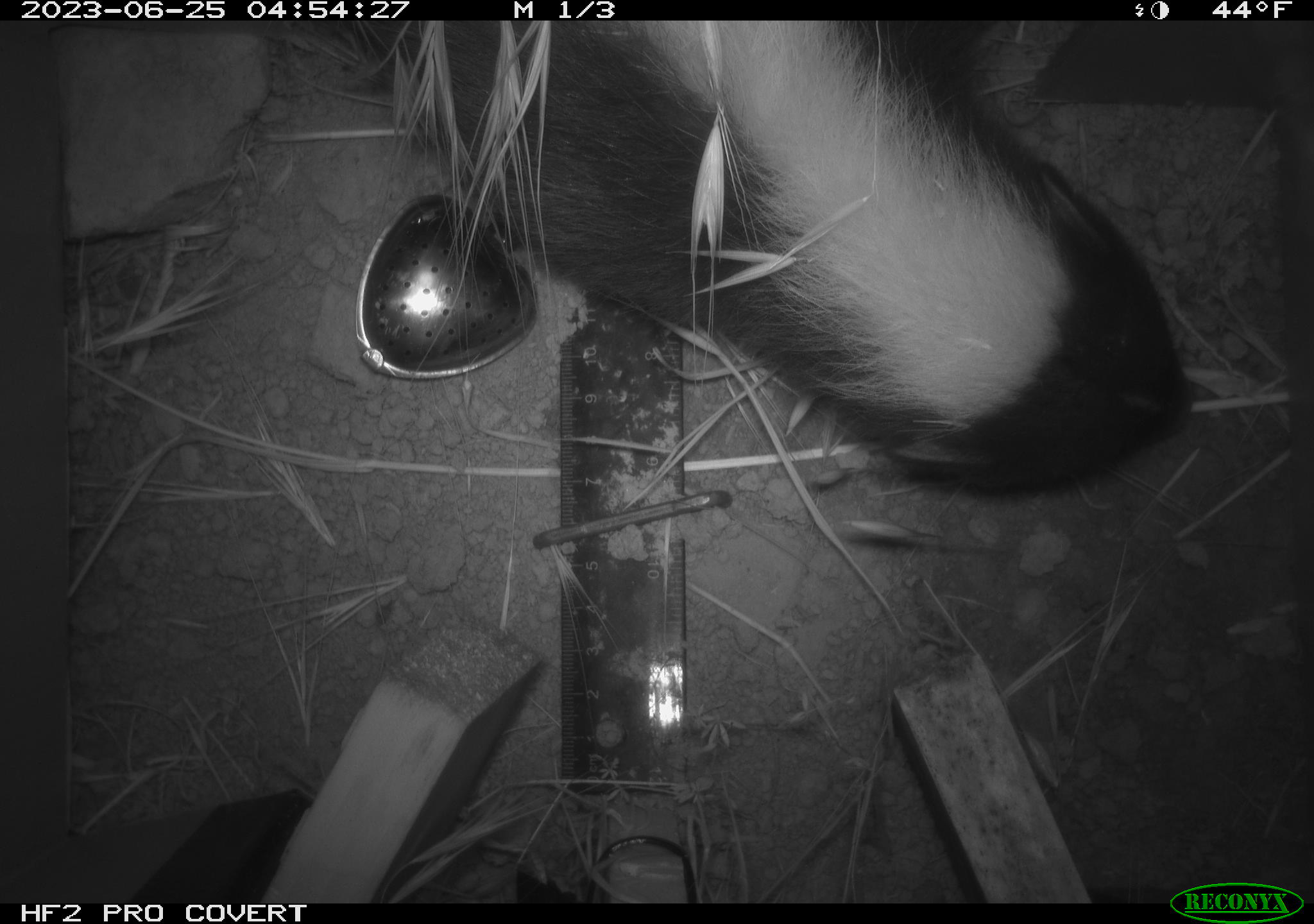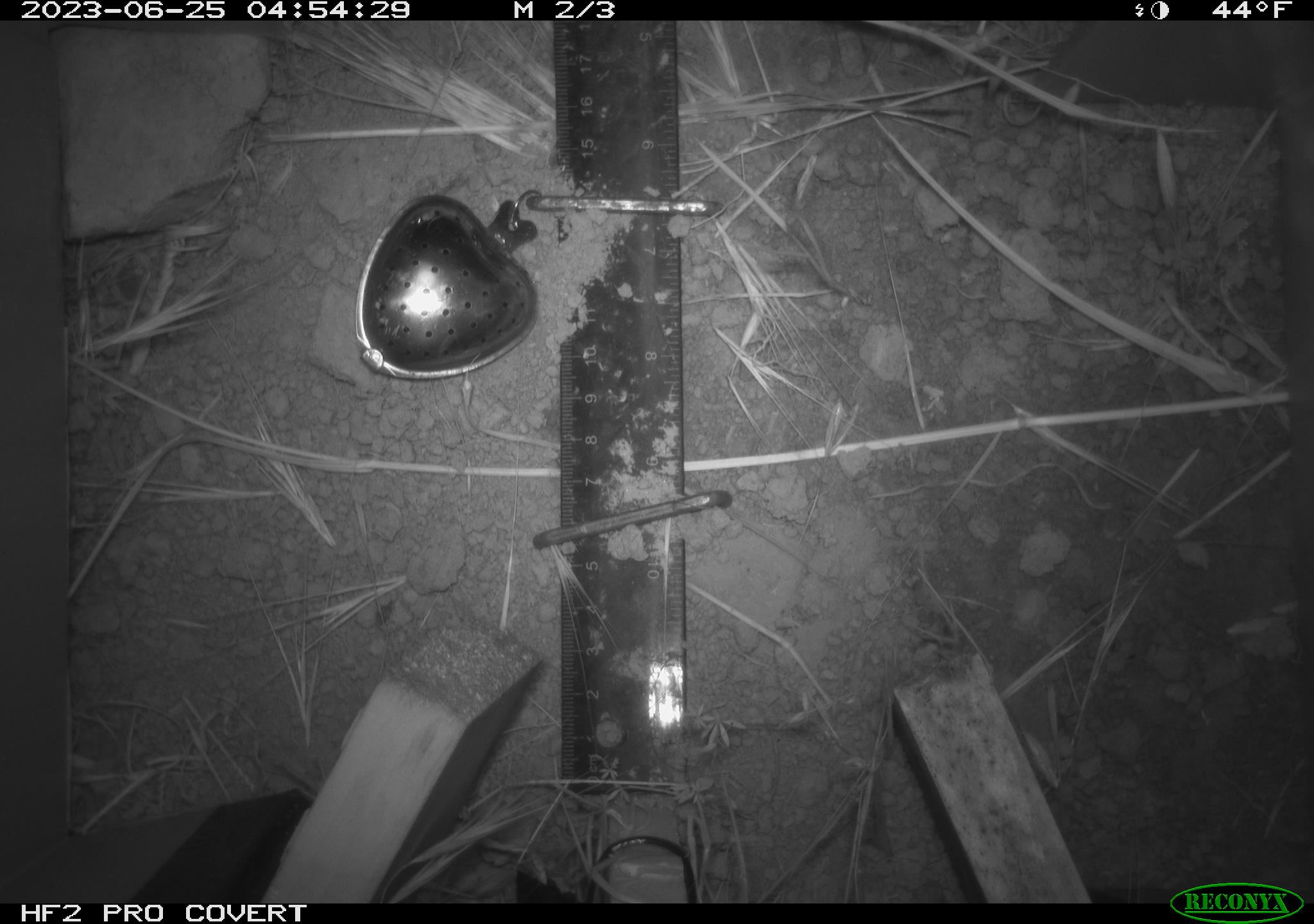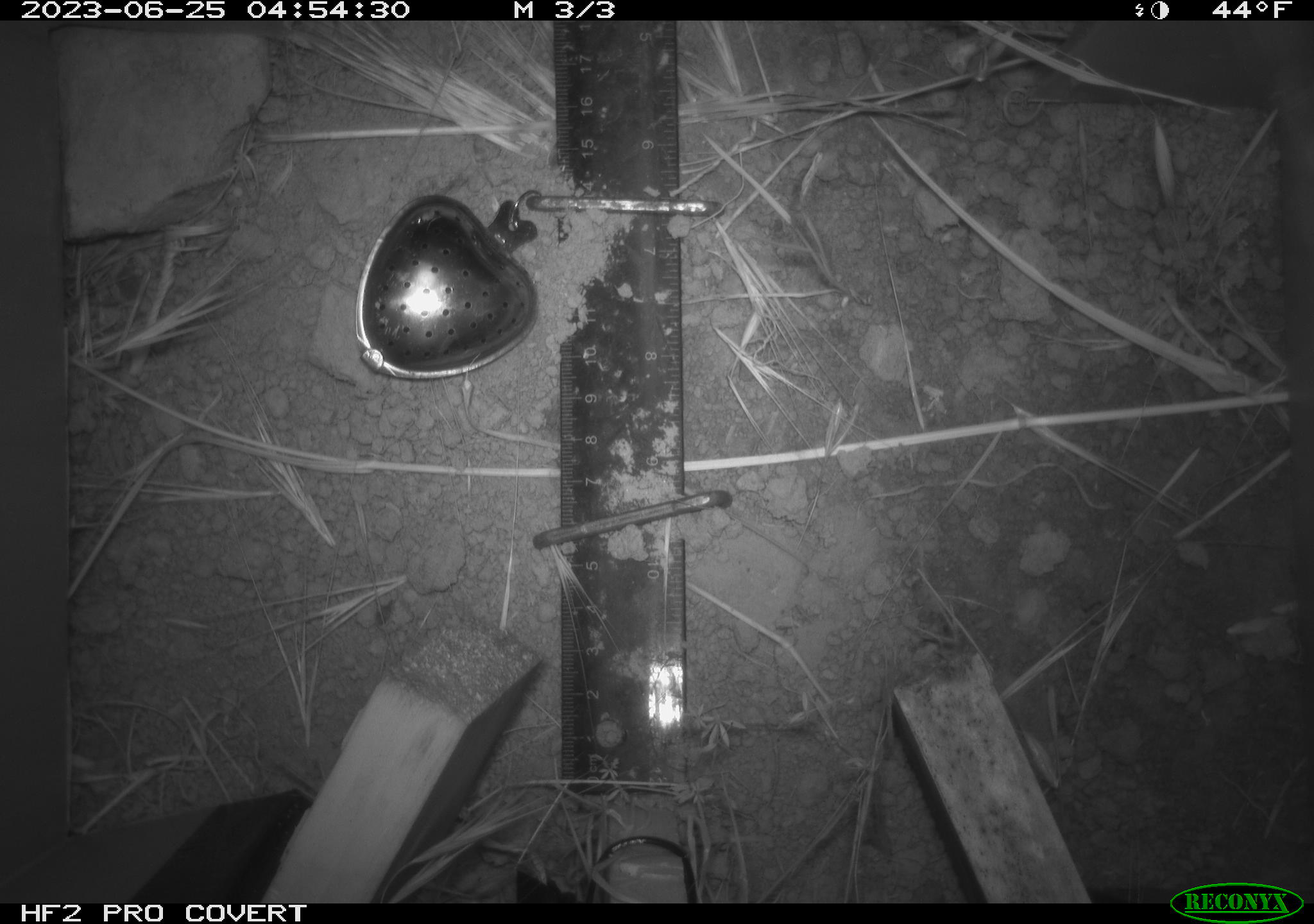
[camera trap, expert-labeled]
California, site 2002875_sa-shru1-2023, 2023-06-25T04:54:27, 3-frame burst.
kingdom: Animalia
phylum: Chordata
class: Mammalia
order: Carnivora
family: Mephitidae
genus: Mephitis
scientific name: Mephitis mephitis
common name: striped skunk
Striped skunk (Mephitis mephitis).